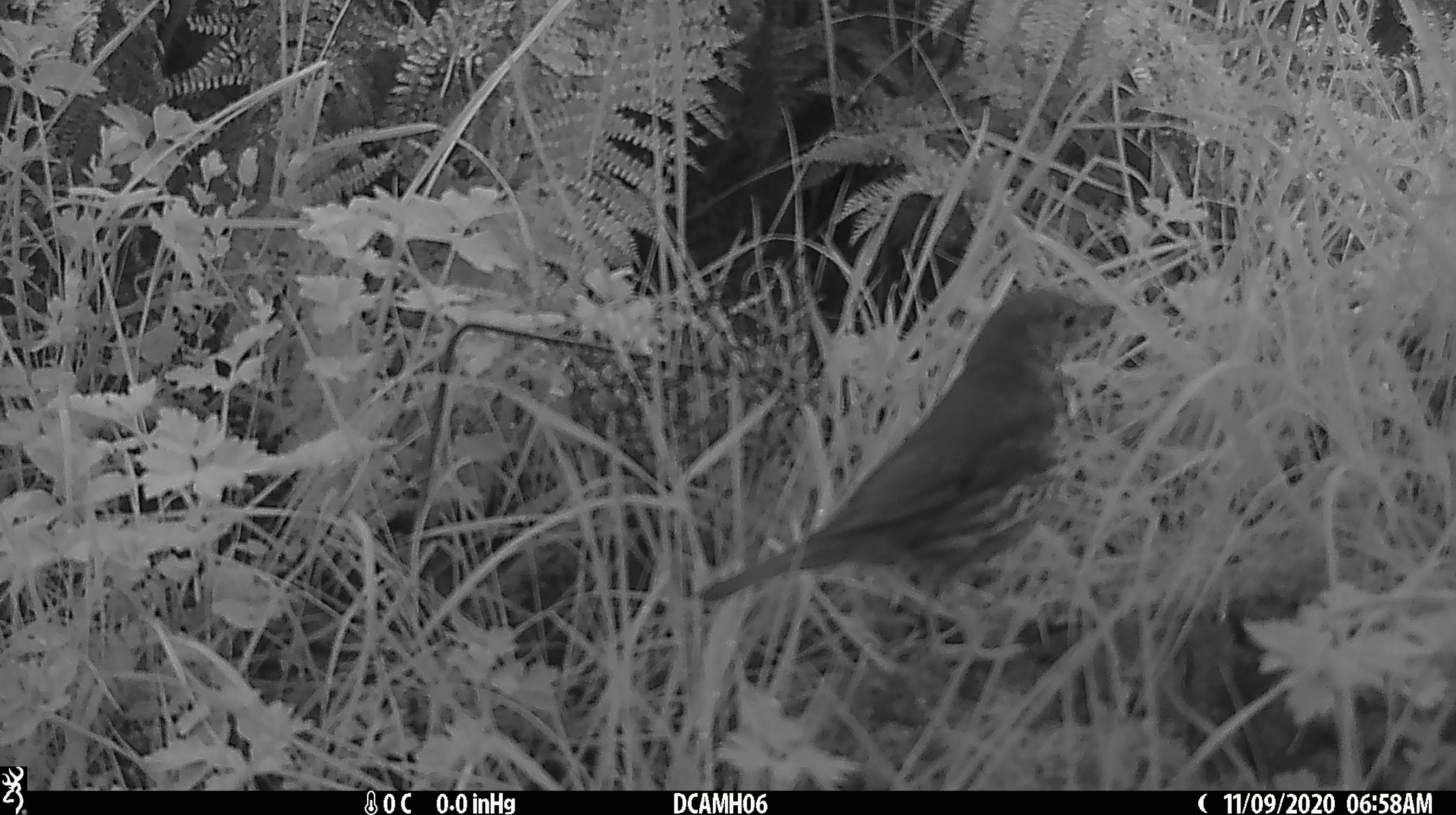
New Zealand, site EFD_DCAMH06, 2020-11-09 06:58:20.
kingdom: Animalia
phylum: Chordata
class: Aves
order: Passeriformes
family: Turdidae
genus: Turdus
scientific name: Turdus philomelos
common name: song thrush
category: thrush